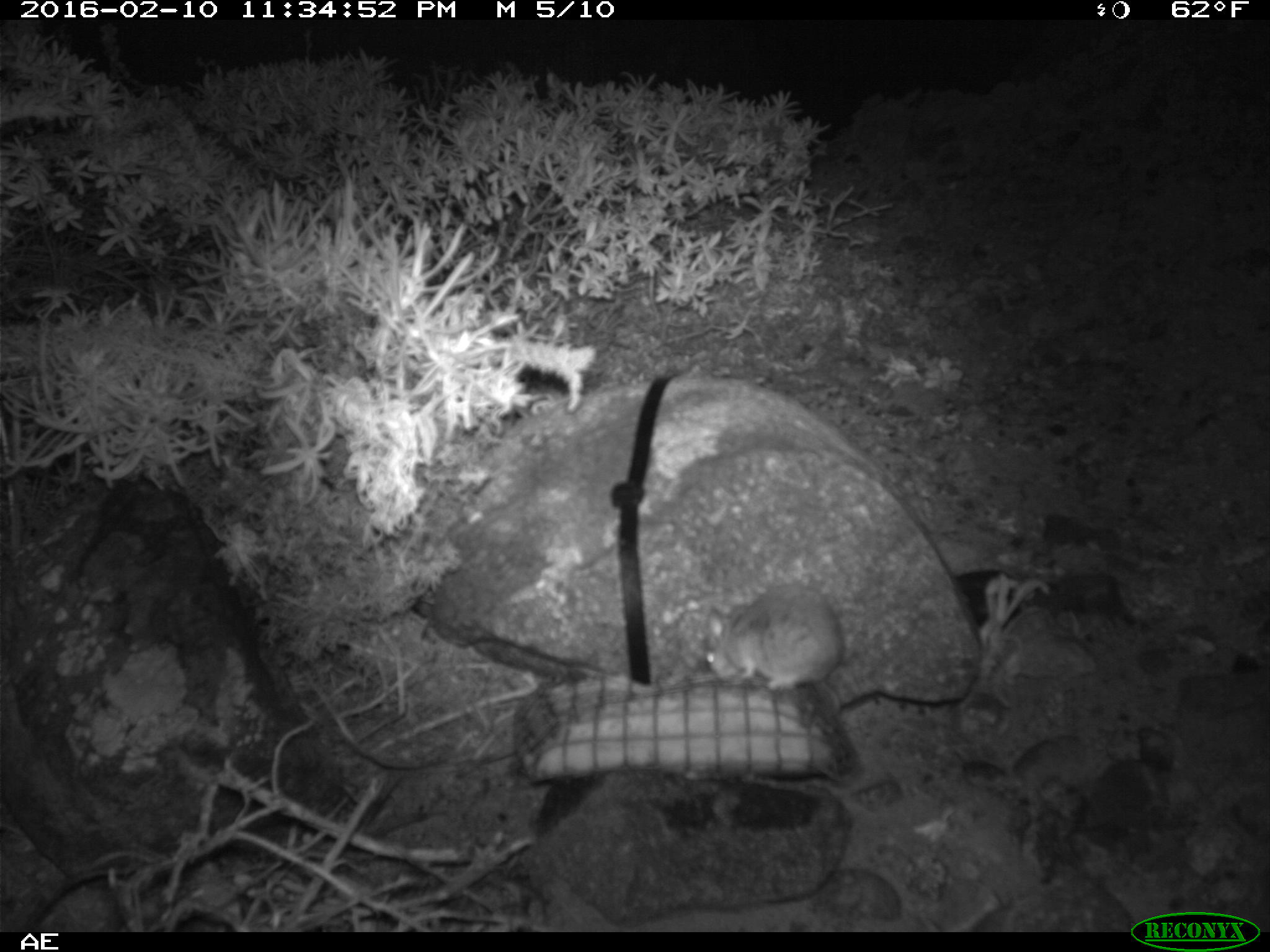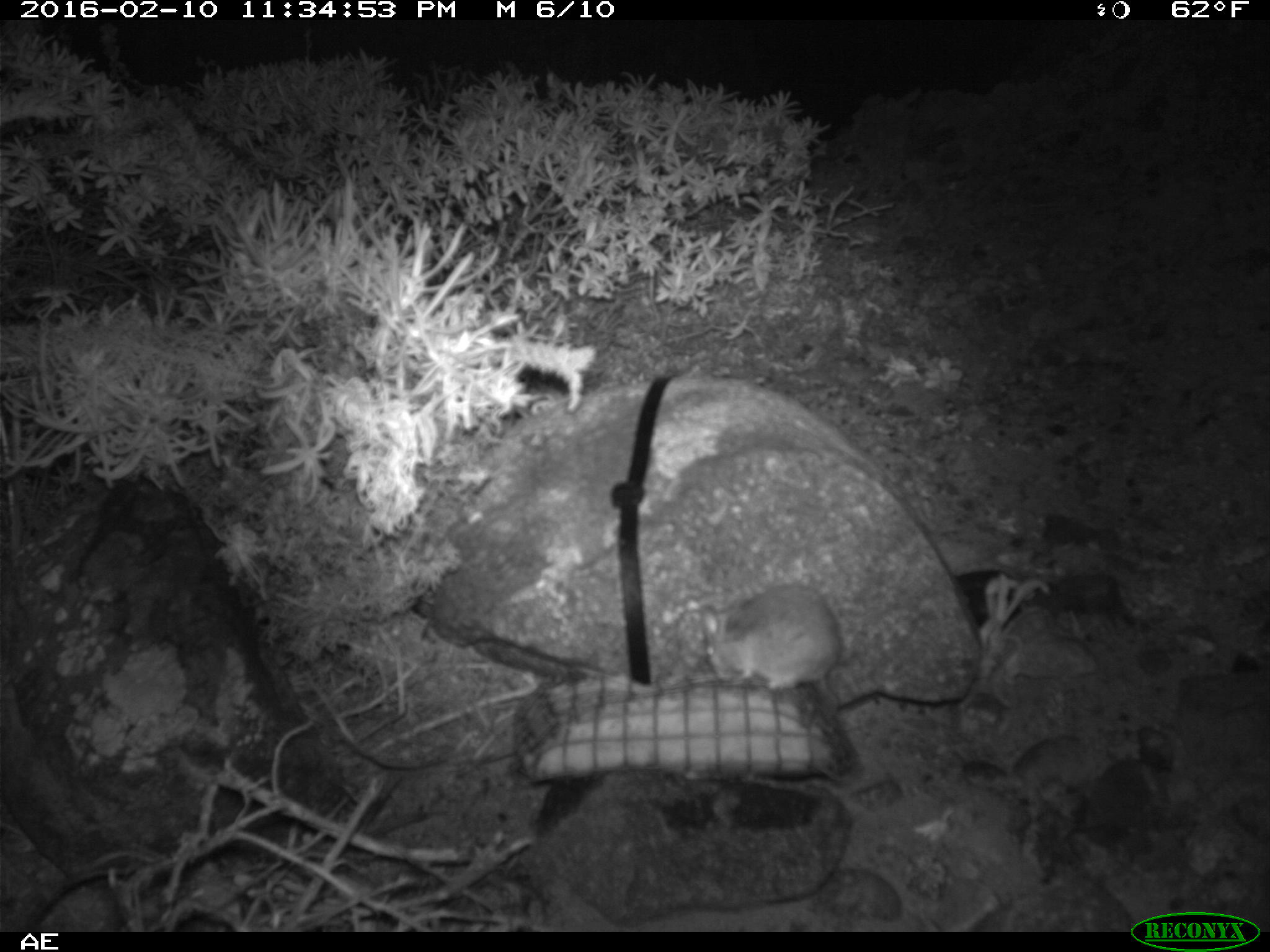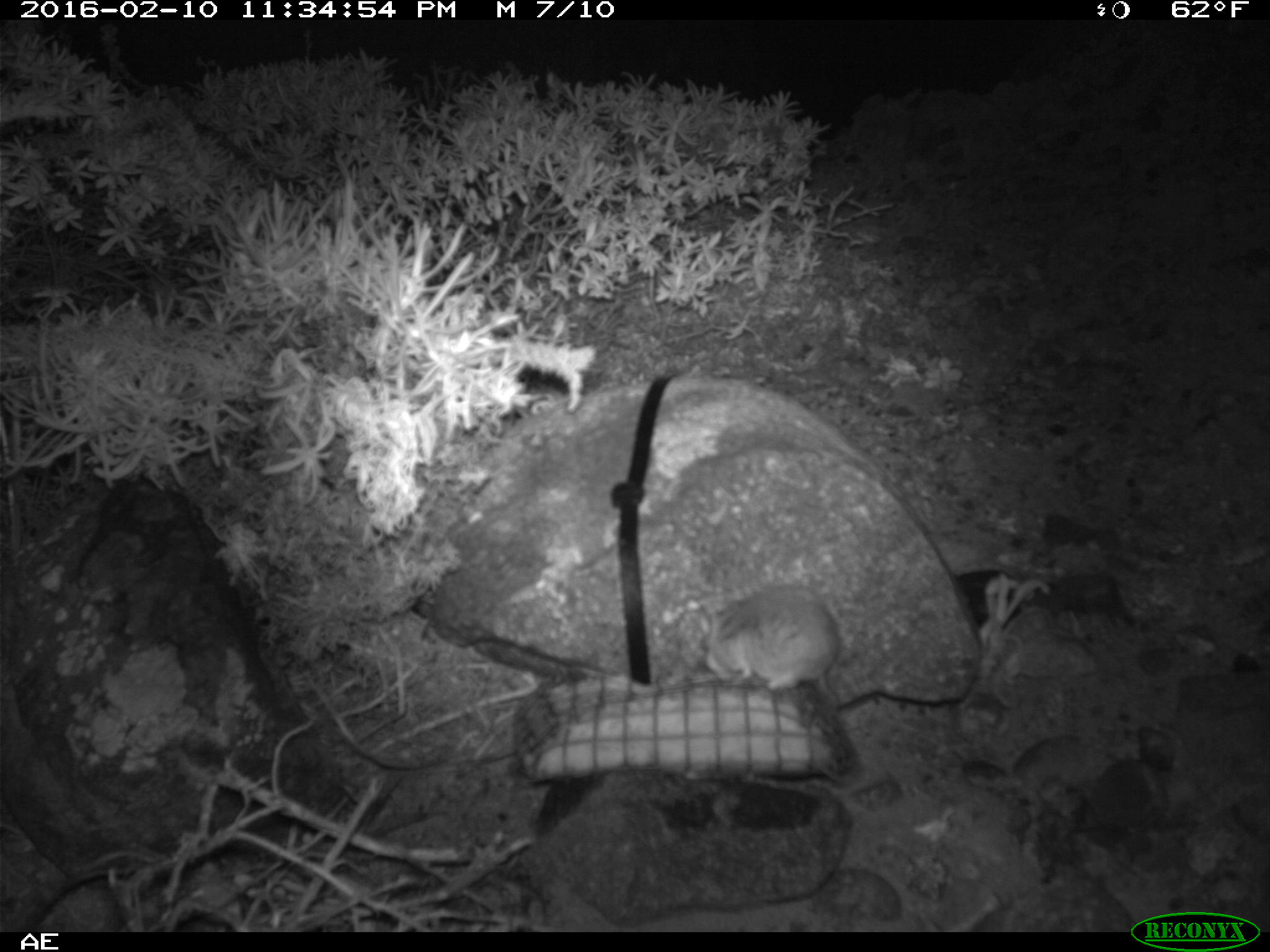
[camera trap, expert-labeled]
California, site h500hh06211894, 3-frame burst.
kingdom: Animalia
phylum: Chordata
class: Mammalia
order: Rodentia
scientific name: Rodentia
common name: rodent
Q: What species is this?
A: Rodent (Rodentia).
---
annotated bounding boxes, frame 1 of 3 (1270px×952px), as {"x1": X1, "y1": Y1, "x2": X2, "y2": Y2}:
rodent: {"x1": 701, "y1": 584, "x2": 843, "y2": 693}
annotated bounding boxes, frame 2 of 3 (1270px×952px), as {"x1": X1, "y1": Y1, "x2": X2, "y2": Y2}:
rodent: {"x1": 699, "y1": 583, "x2": 841, "y2": 714}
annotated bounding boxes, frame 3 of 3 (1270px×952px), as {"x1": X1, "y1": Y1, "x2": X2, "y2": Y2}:
rodent: {"x1": 696, "y1": 584, "x2": 840, "y2": 708}